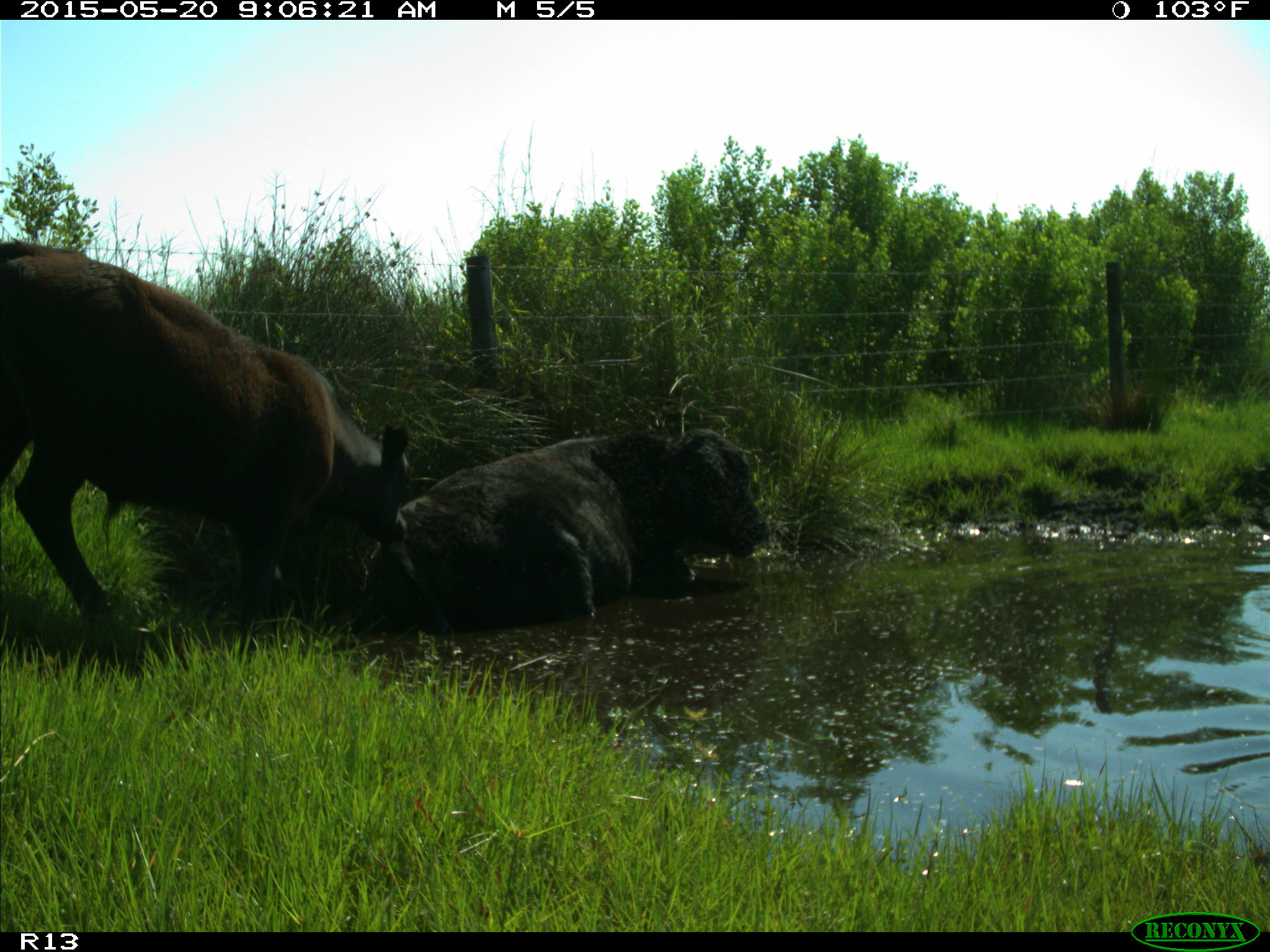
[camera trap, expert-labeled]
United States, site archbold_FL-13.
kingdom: Animalia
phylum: Chordata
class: Mammalia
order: Artiodactyla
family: Bovidae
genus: Bos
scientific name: Bos taurus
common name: domestic cow